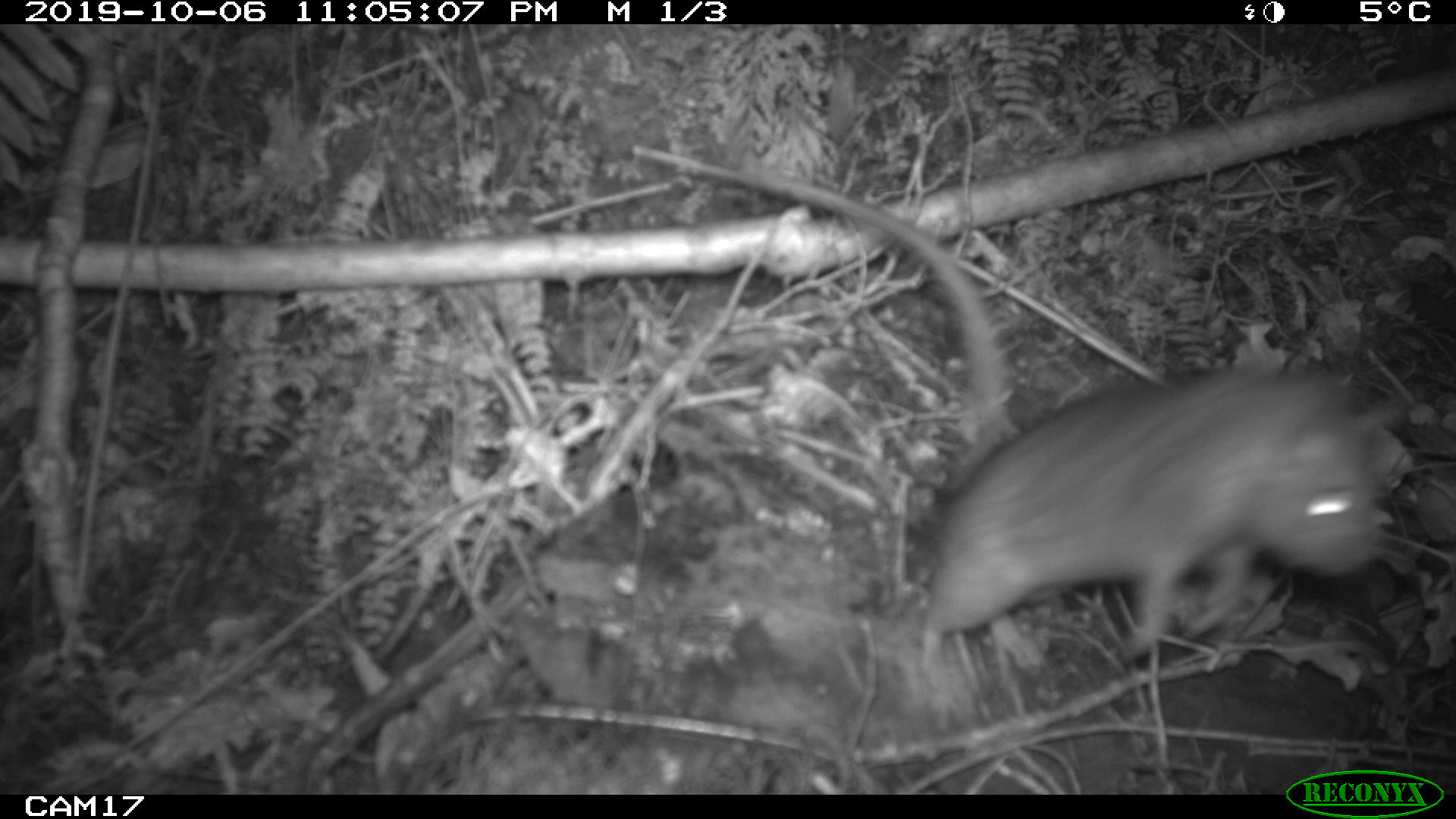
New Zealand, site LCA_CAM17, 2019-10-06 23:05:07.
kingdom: Animalia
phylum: Chordata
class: Mammalia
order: Rodentia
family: Muridae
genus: Rattus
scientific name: Rattus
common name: rat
Rat (Rattus).